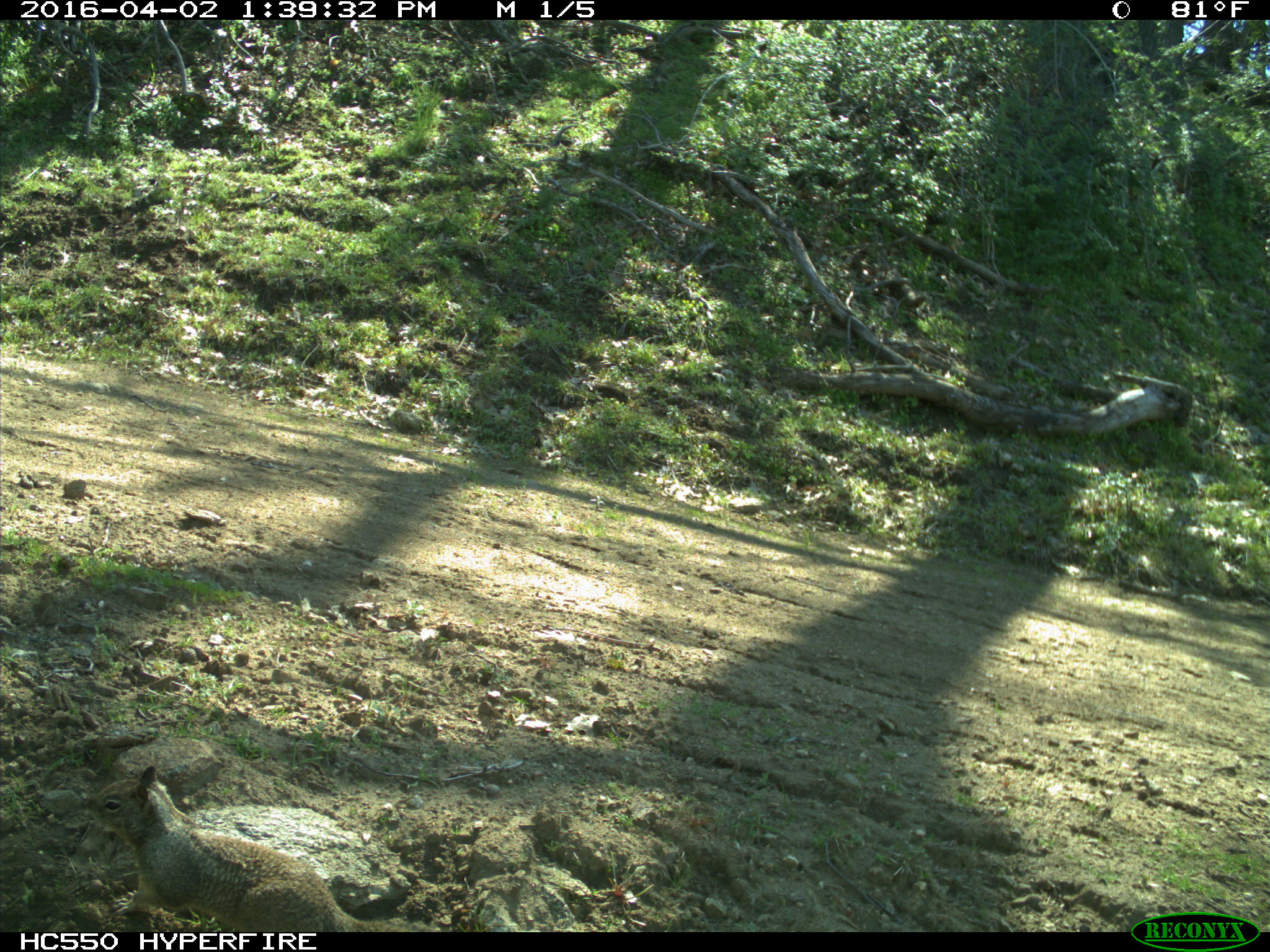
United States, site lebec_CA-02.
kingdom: Animalia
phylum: Chordata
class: Mammalia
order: Rodentia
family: Sciuridae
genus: Otospermophilus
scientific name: Otospermophilus beecheyi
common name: california ground squirrel